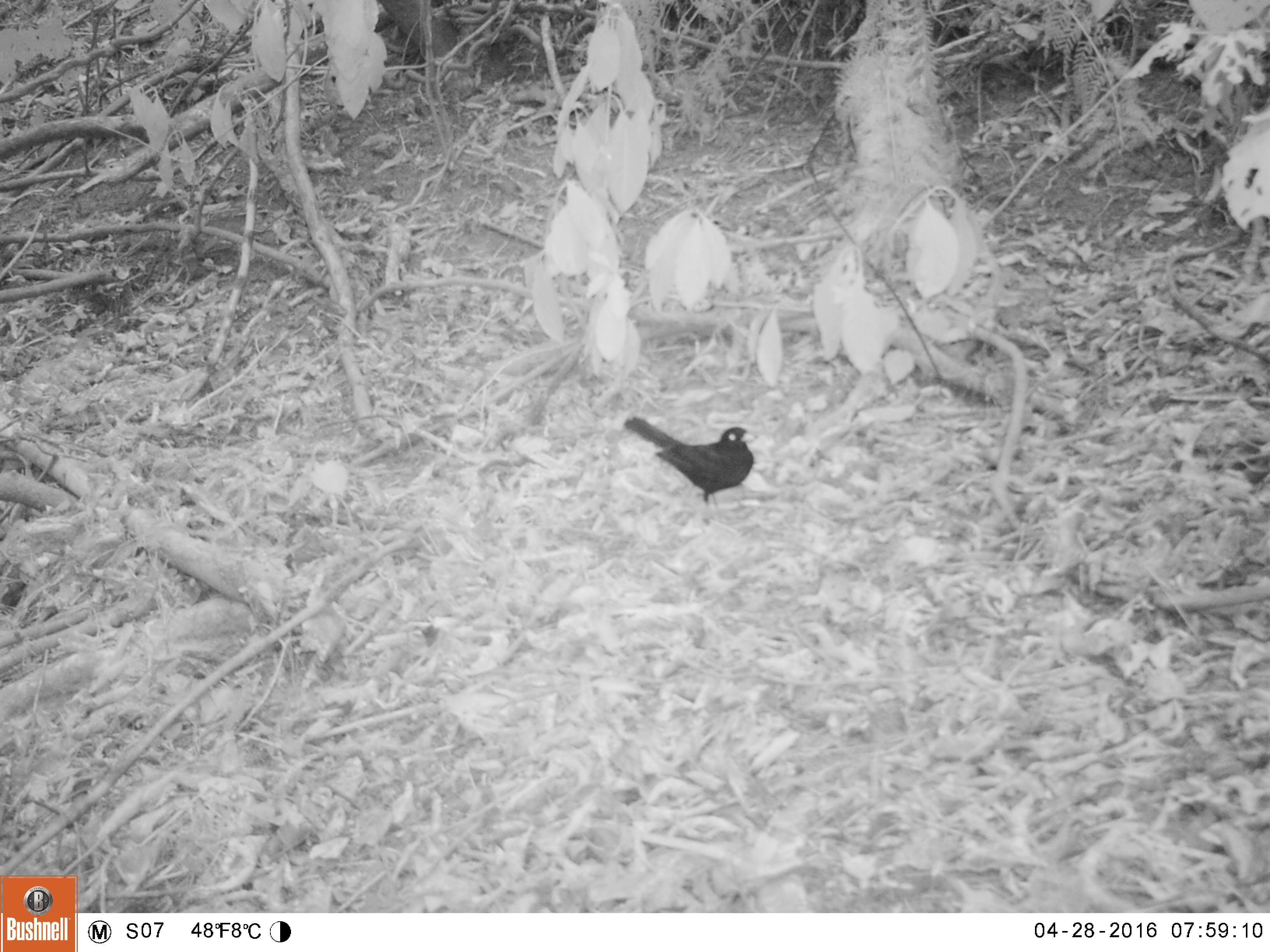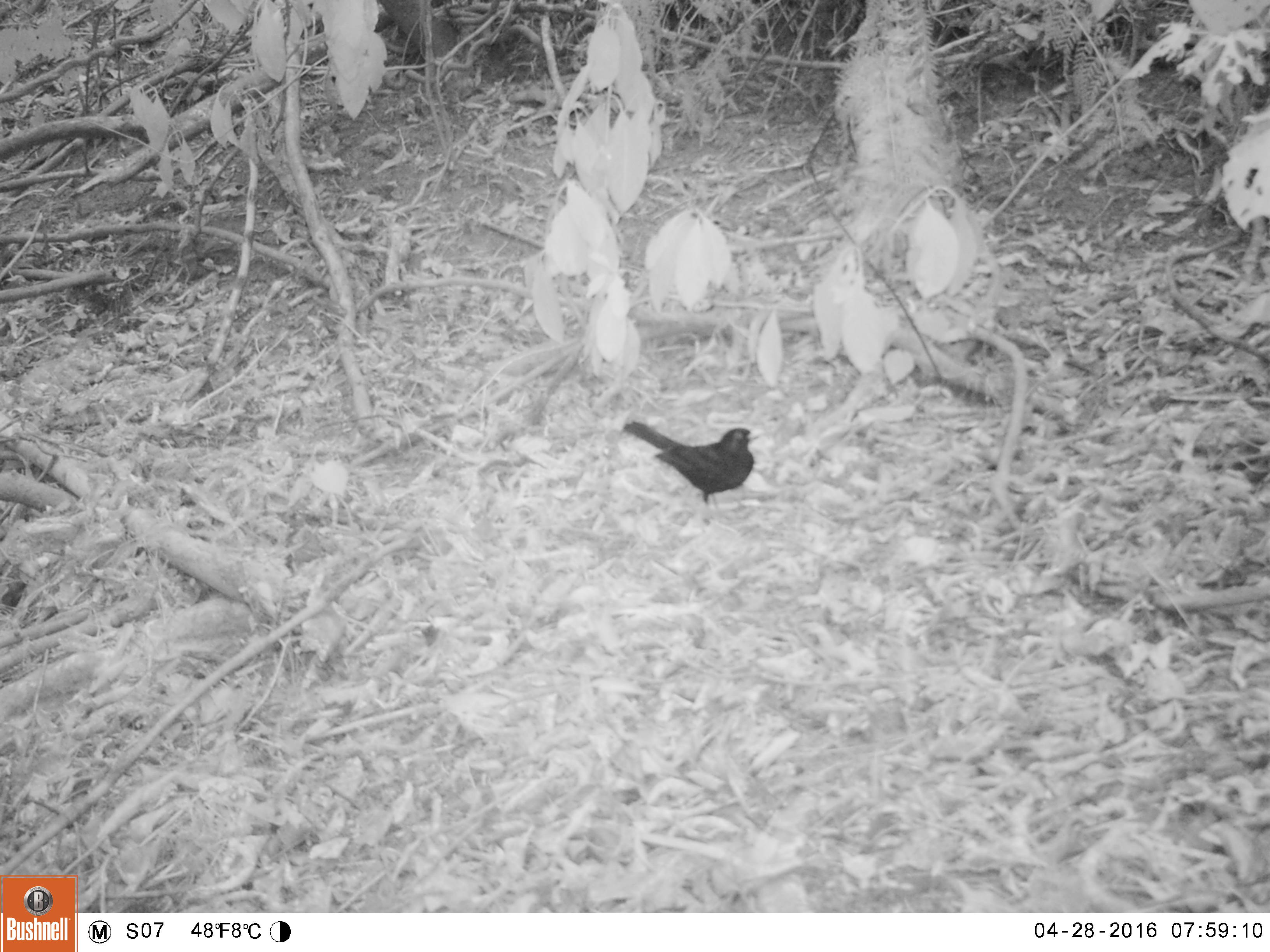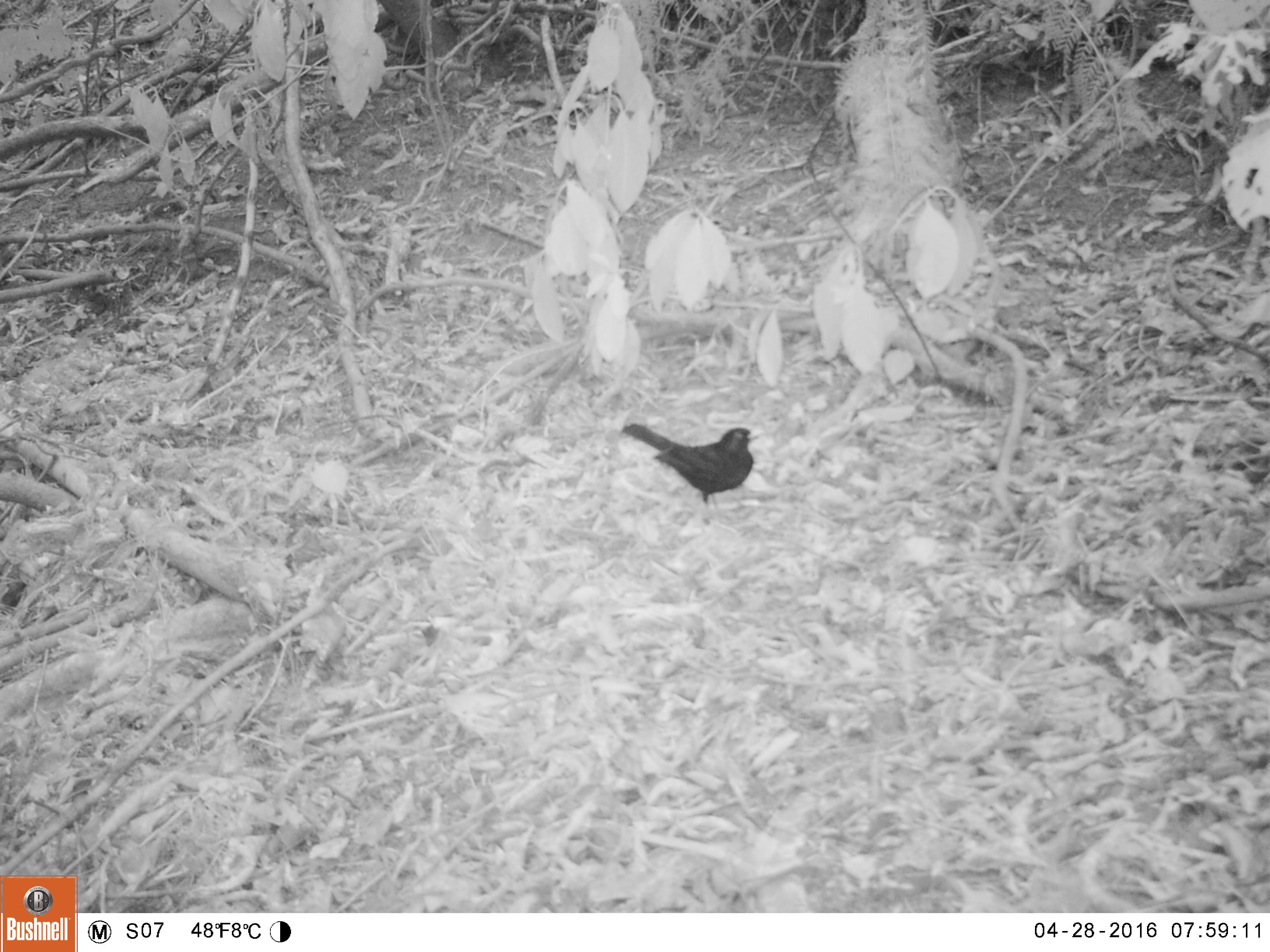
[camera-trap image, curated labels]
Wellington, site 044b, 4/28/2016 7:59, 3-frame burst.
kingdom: Animalia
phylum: Chordata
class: Aves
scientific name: Aves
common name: bird